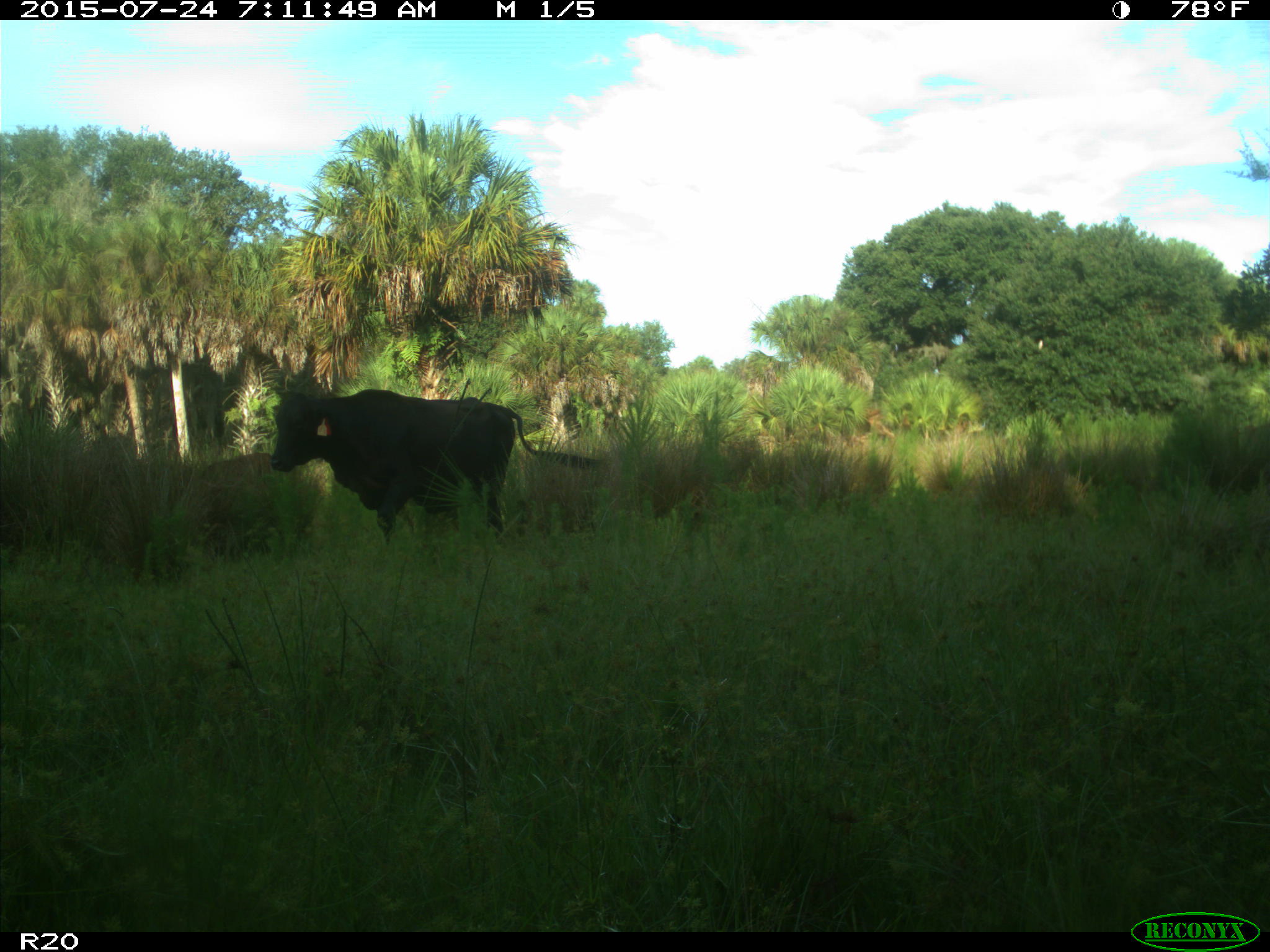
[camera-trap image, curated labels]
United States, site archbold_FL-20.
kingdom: Animalia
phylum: Chordata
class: Mammalia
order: Artiodactyla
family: Bovidae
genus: Bos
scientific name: Bos taurus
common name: domestic cow